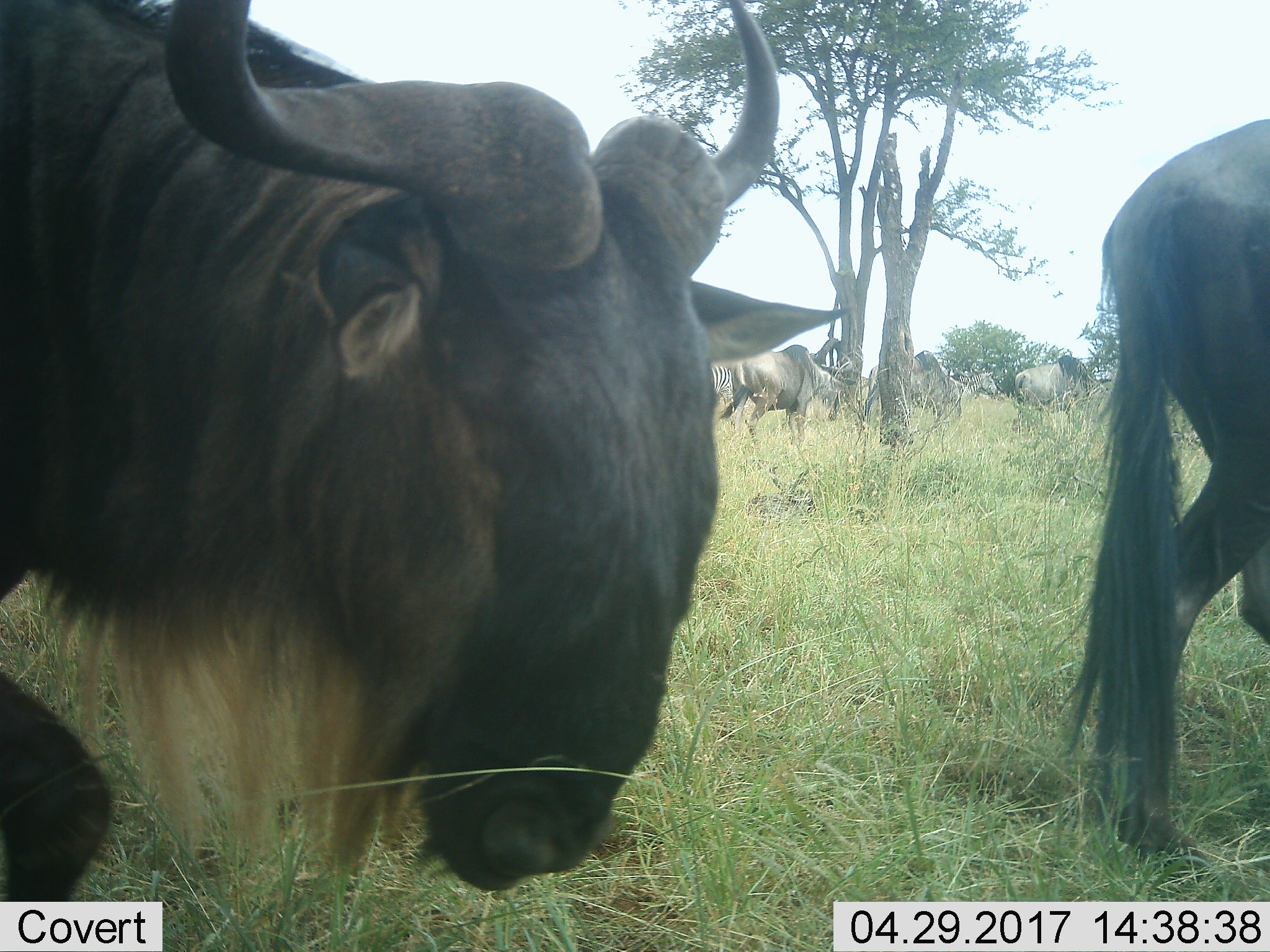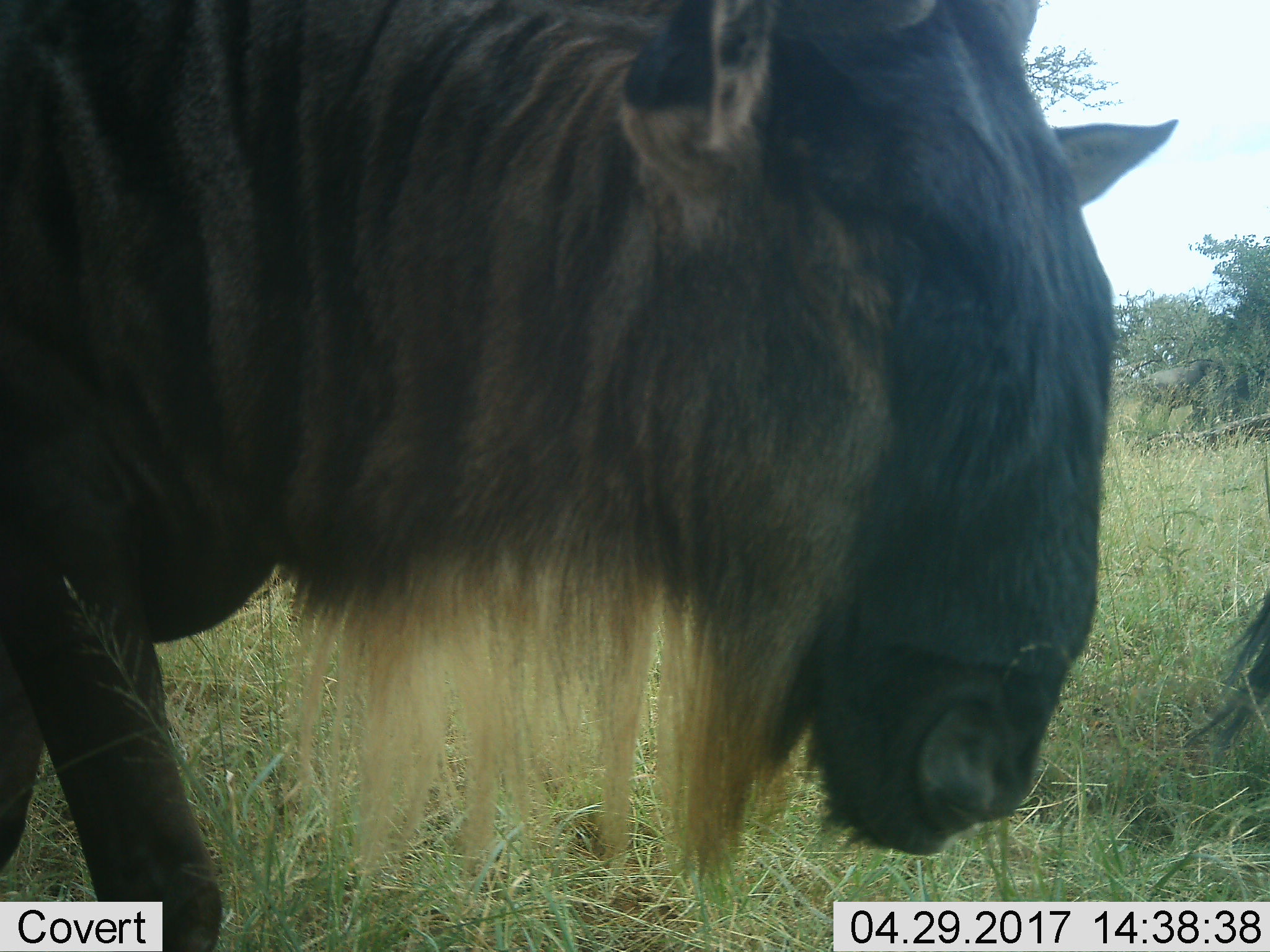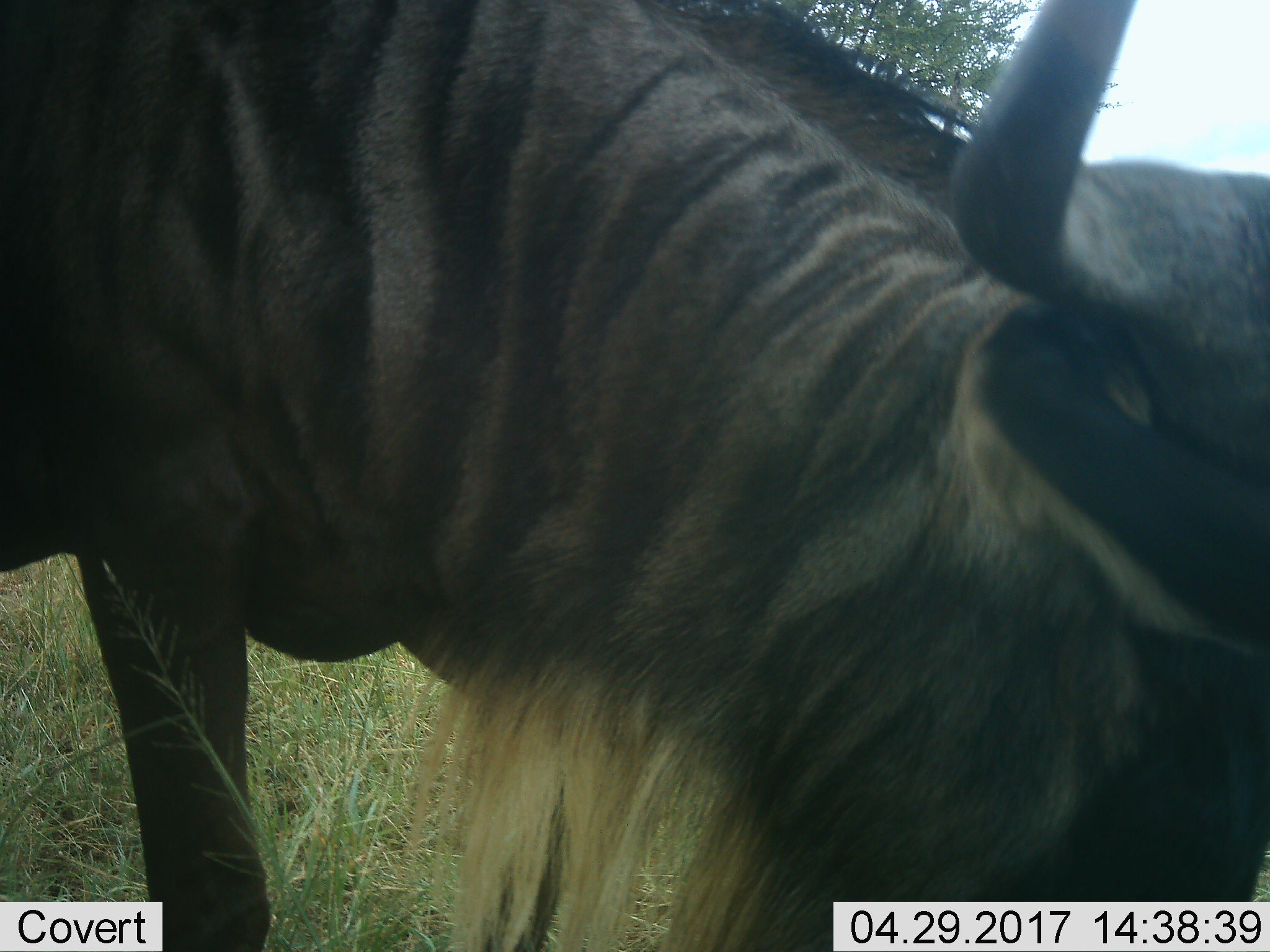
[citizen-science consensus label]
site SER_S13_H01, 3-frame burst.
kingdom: Animalia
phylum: Chordata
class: Mammalia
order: Artiodactyla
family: Bovidae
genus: Connochaetes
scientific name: Connochaetes taurinus taurinus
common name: blue wildebeest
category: wildebeestblue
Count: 5.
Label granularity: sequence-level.